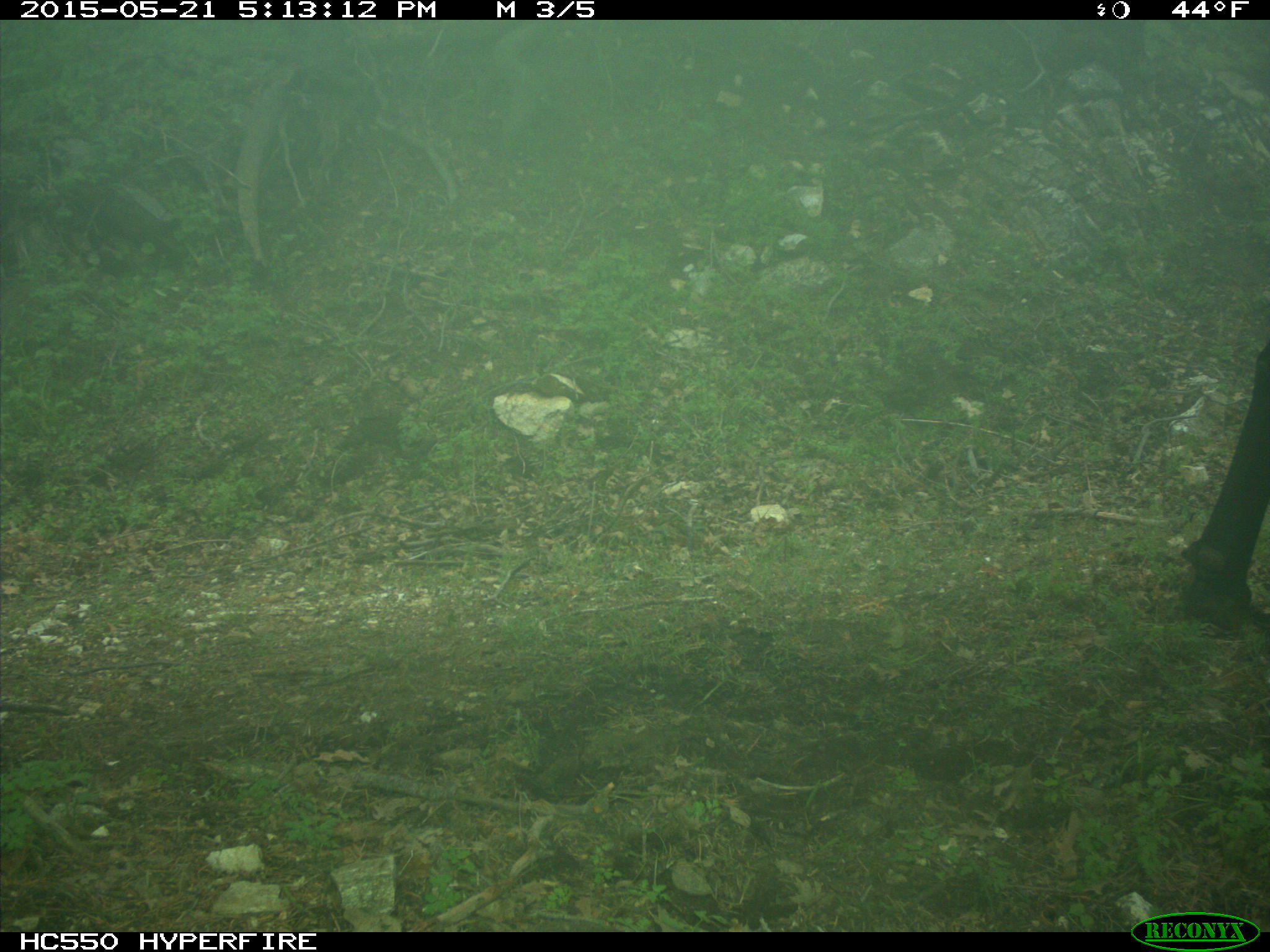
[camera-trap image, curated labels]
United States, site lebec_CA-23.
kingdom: Animalia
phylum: Chordata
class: Mammalia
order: Artiodactyla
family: Bovidae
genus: Bos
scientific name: Bos taurus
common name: domestic cow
Bos taurus (domestic cow).